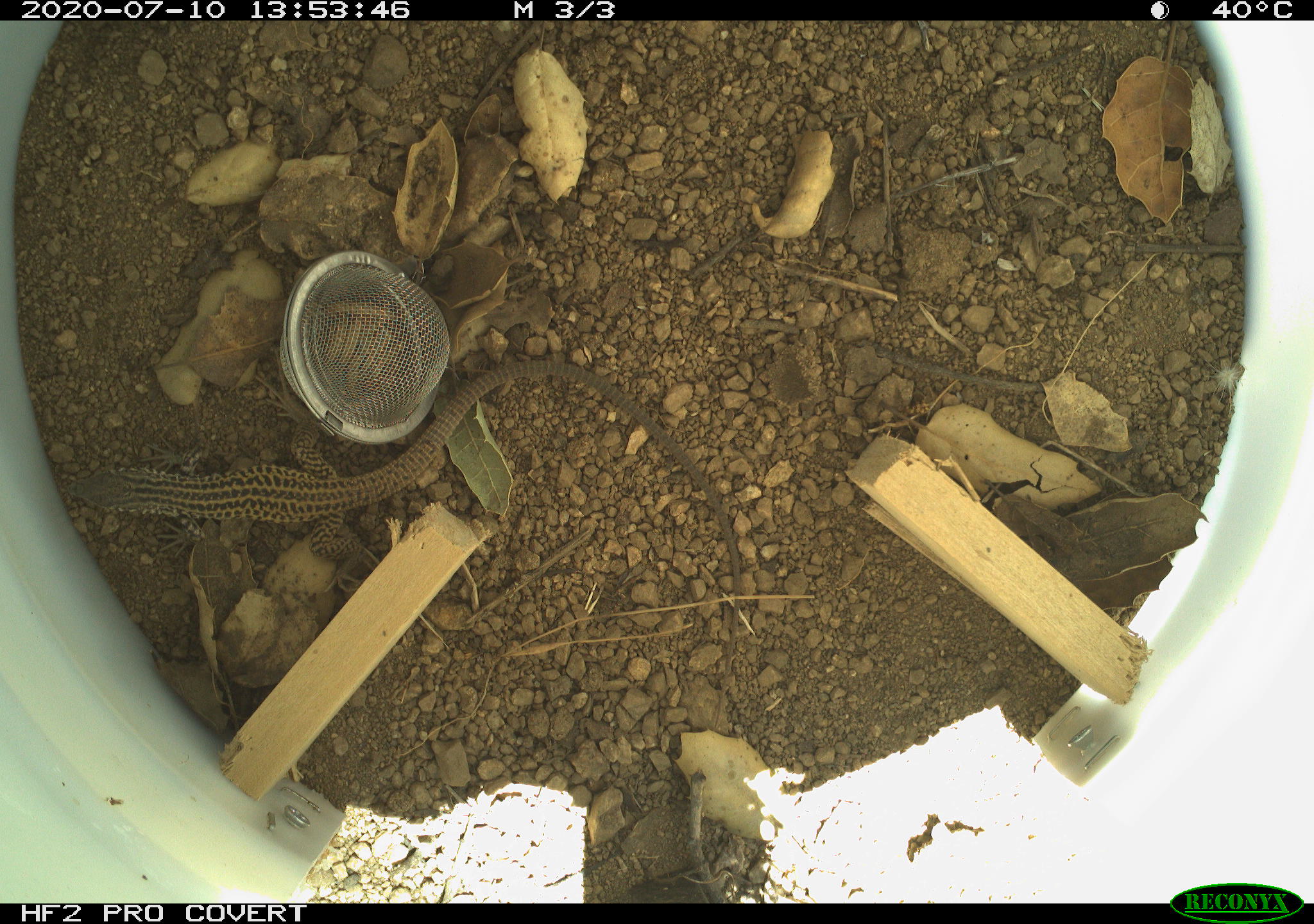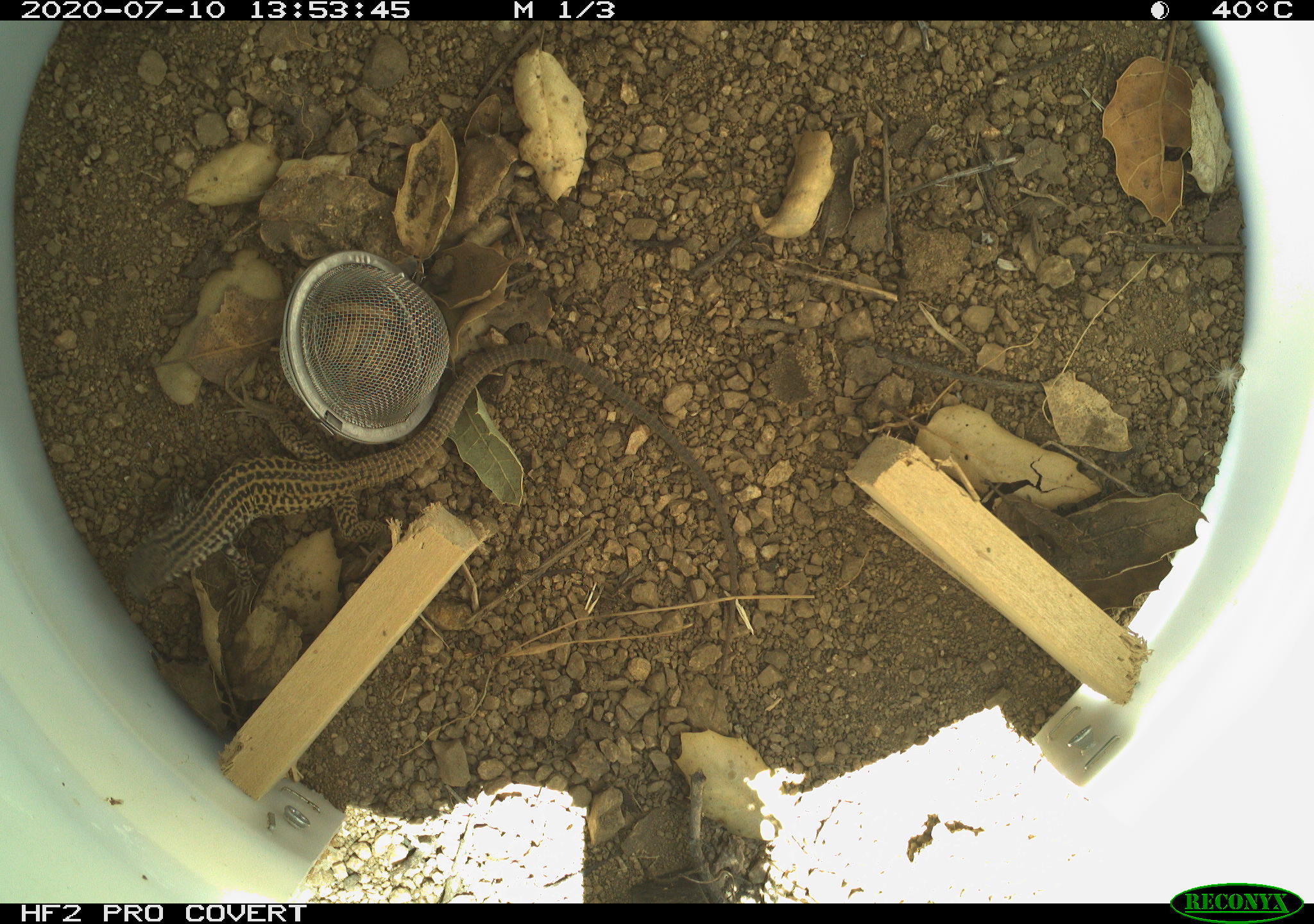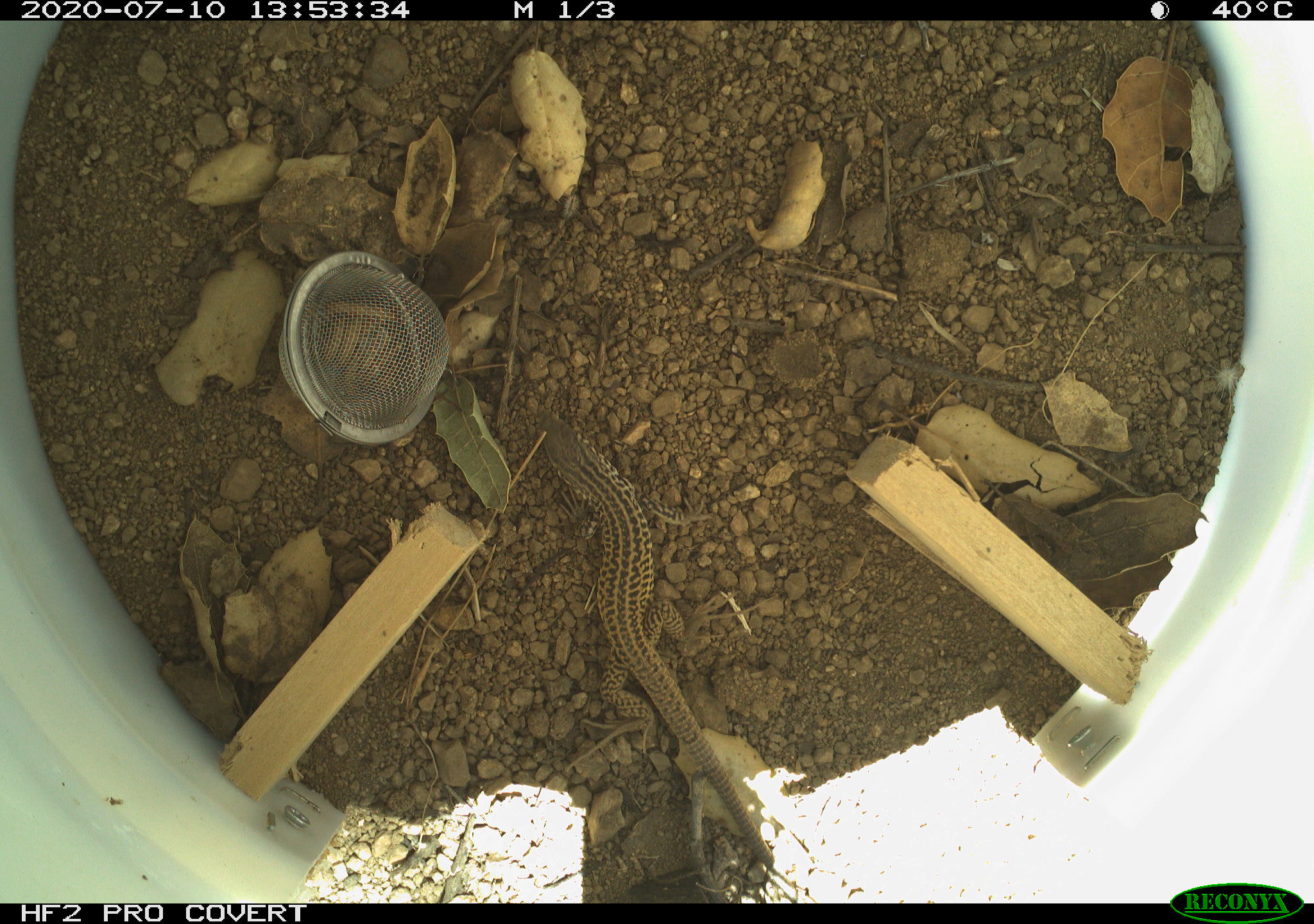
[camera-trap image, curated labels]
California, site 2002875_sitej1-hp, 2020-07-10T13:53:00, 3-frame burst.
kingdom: Animalia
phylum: Chordata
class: Reptilia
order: Squamata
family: Teiidae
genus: Aspidoscelis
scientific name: Aspidoscelis tigris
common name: western whiptail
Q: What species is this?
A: Western whiptail (Aspidoscelis tigris).